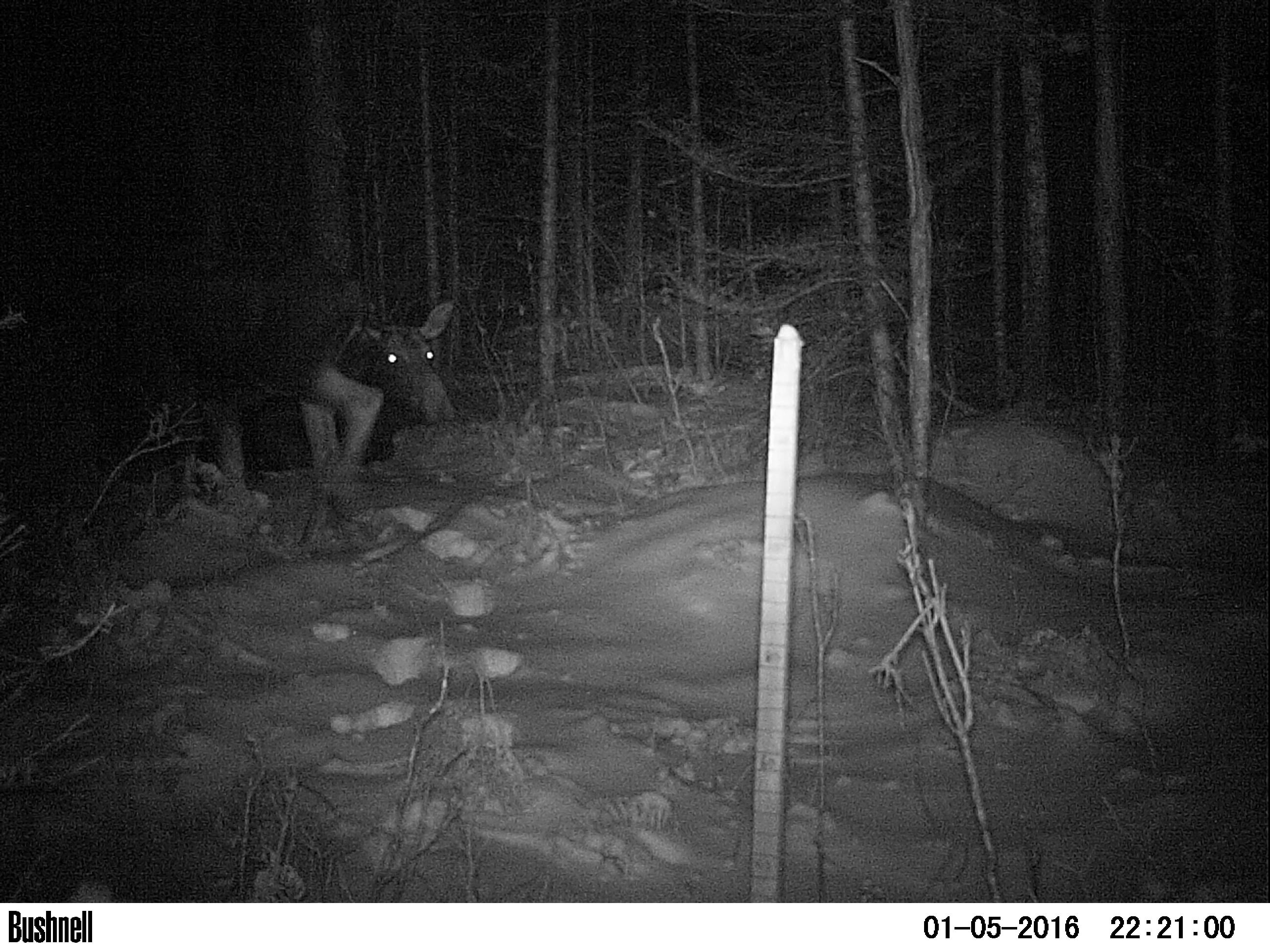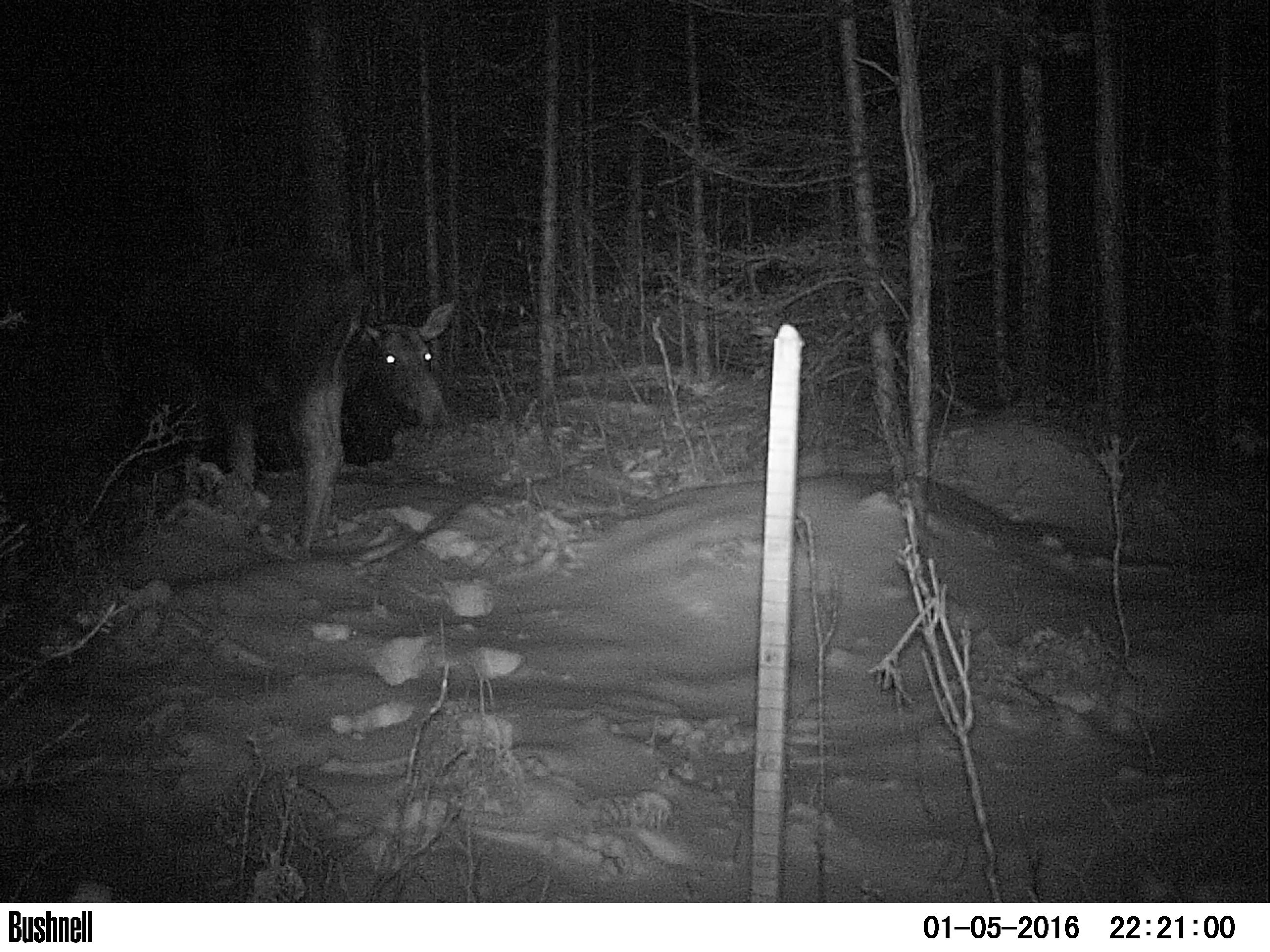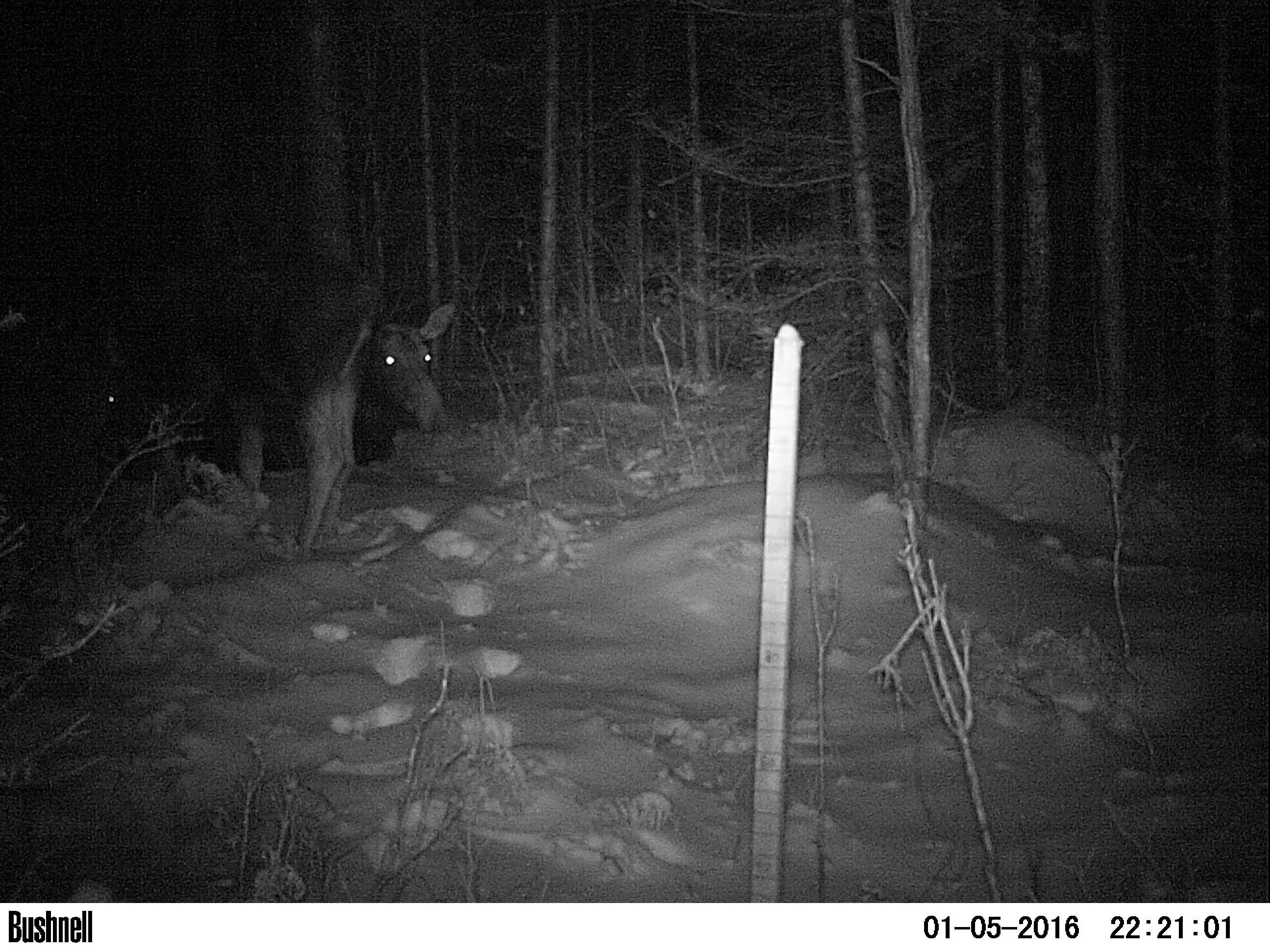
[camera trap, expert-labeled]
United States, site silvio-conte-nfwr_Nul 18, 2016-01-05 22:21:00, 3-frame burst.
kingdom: Animalia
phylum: Chordata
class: Mammalia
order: Artiodactyla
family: Cervidae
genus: Alces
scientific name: Alces alces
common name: moose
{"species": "moose (Alces alces)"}